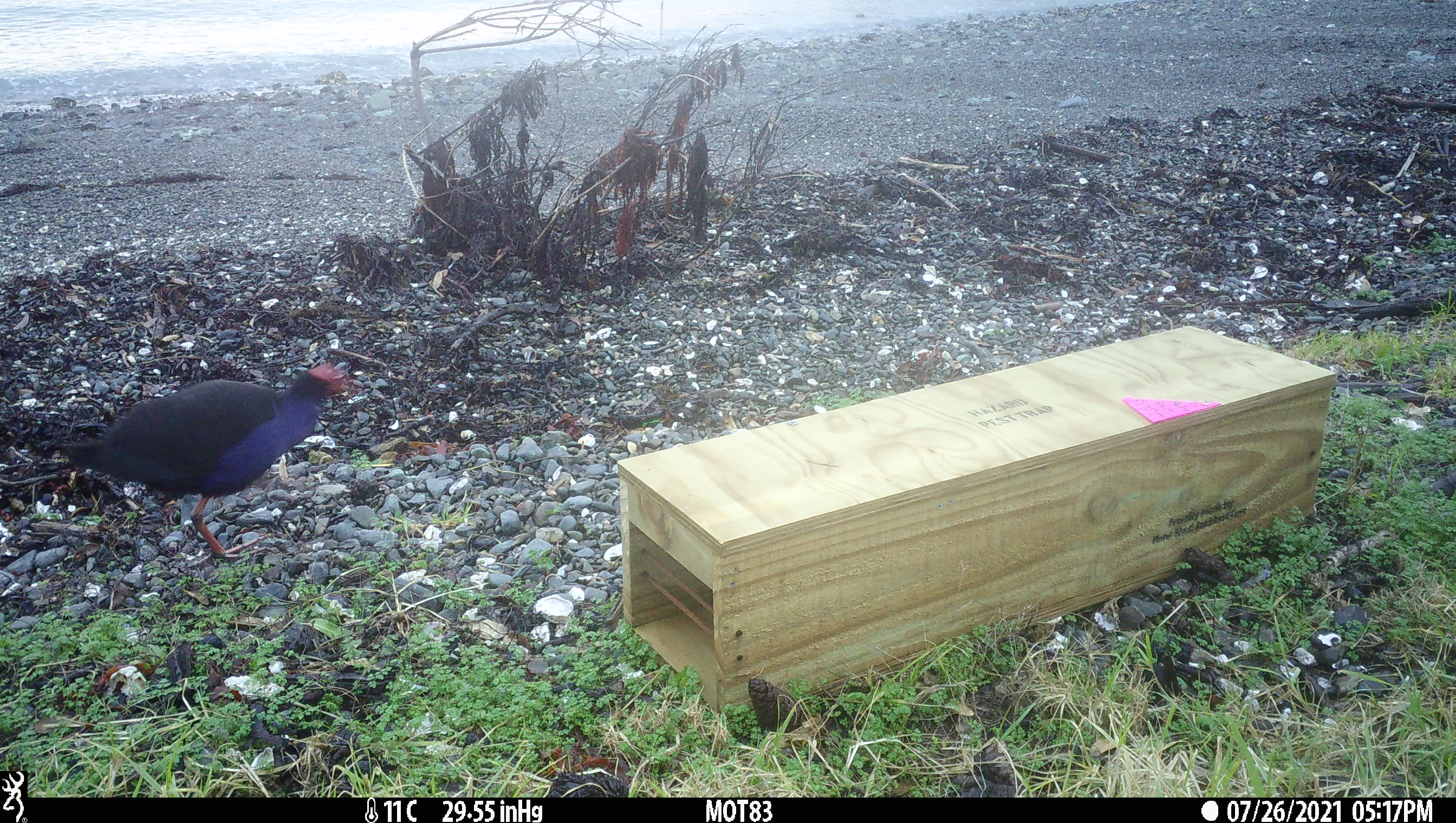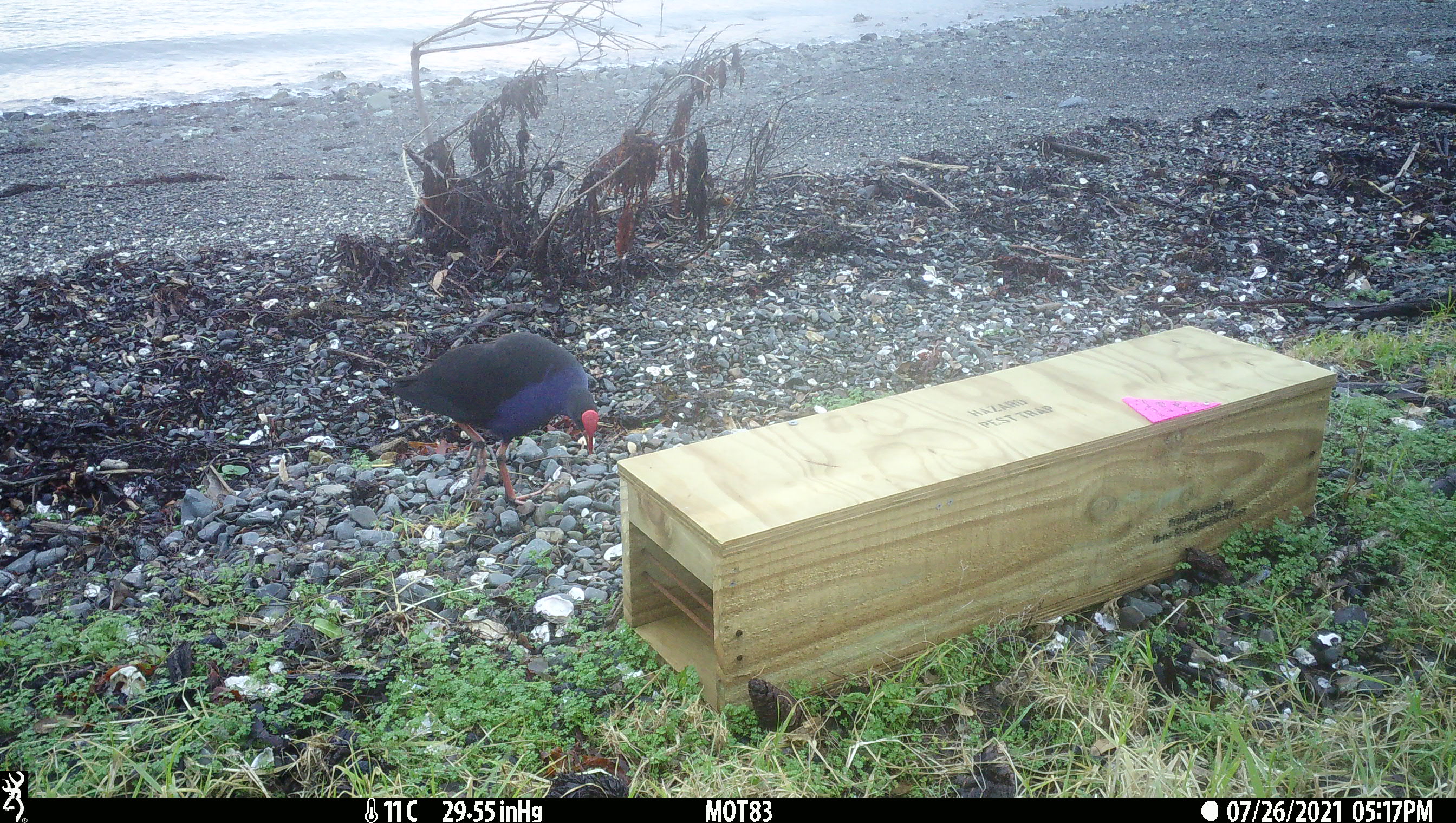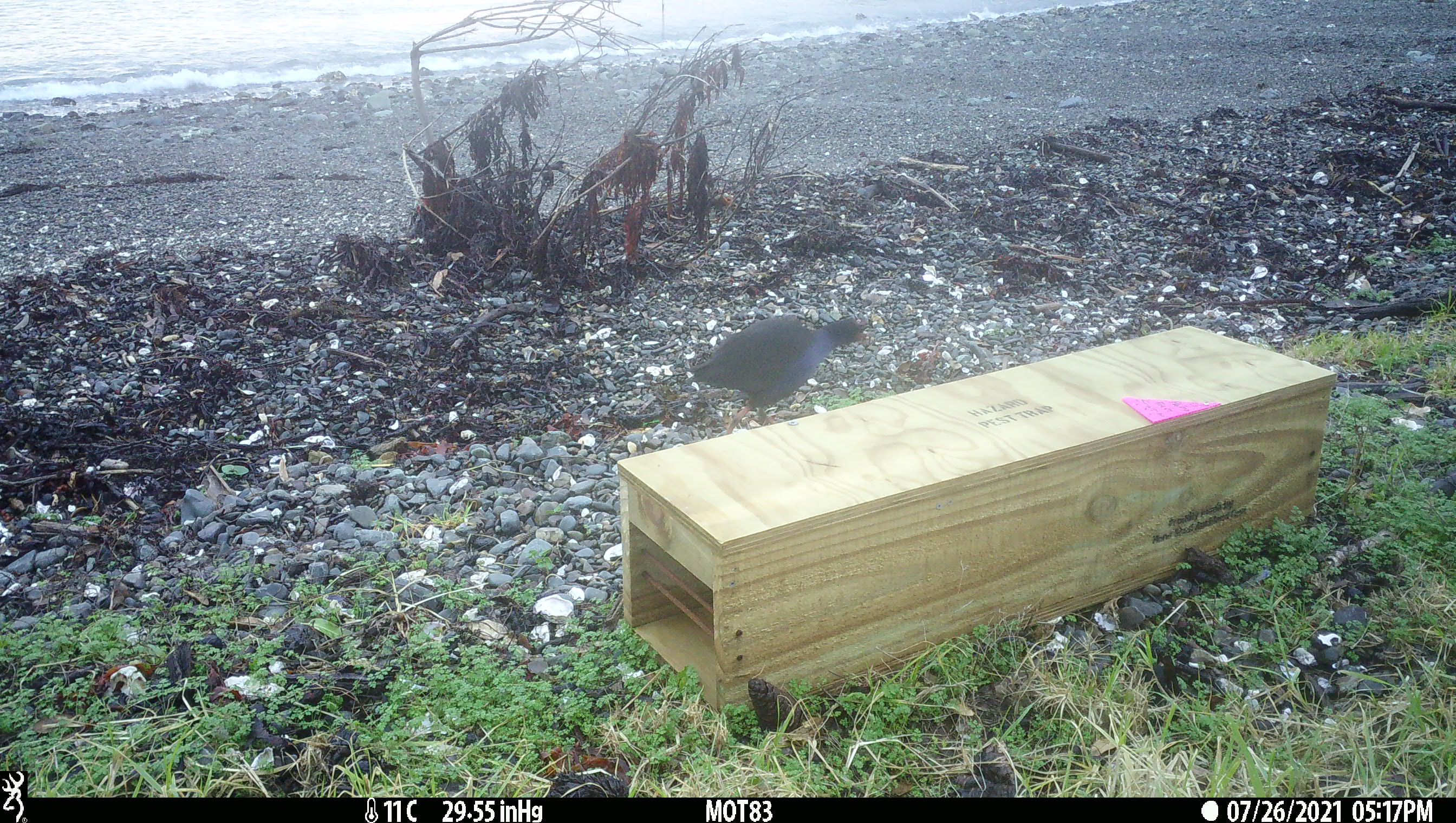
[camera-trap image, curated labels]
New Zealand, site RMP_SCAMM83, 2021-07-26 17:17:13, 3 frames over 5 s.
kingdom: Animalia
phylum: Chordata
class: Aves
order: Gruiformes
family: Rallidae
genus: Porphyrio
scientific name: Porphyrio melanotus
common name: australasian swamphen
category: pukeko